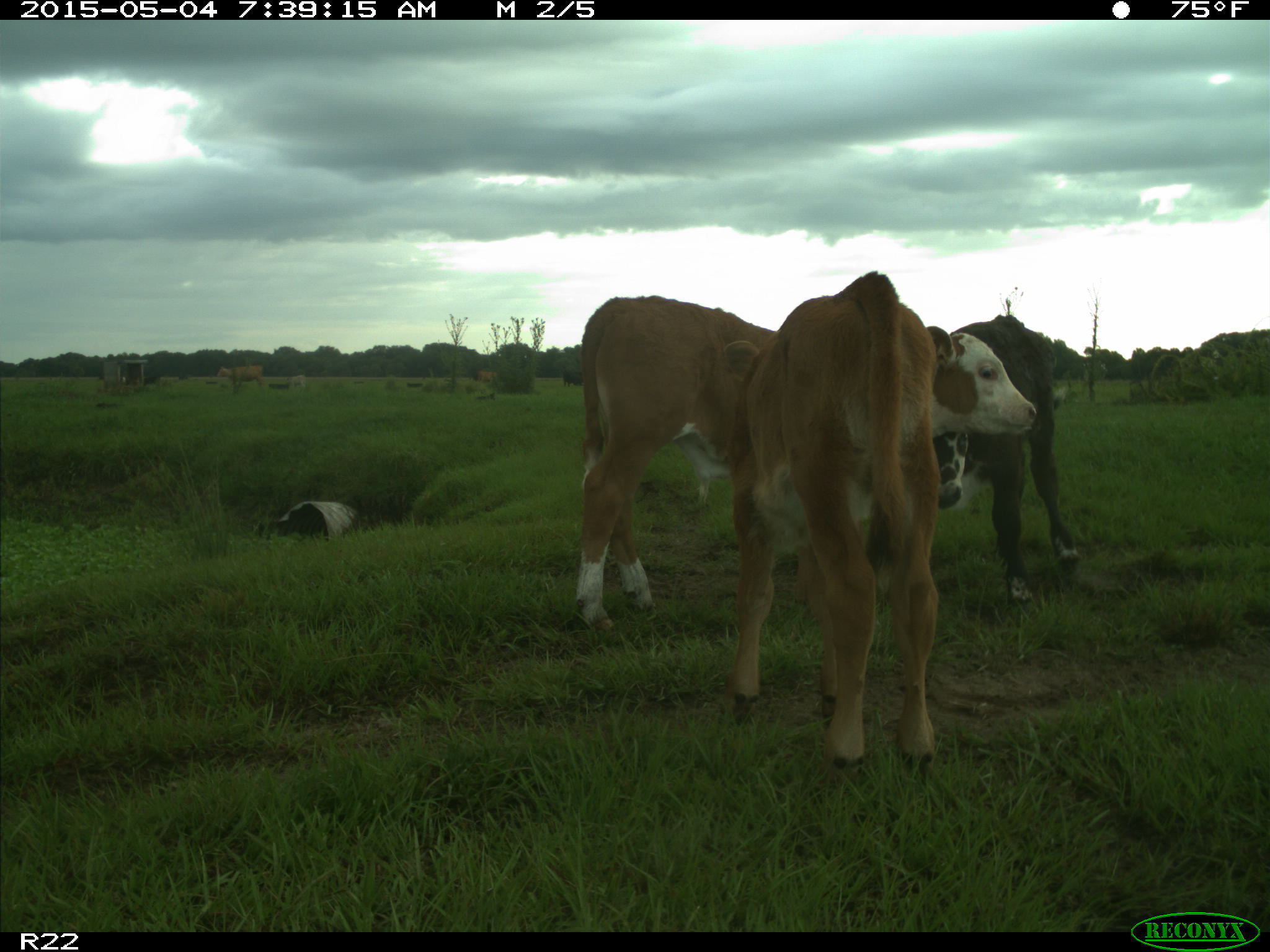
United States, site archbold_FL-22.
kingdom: Animalia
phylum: Chordata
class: Mammalia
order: Artiodactyla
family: Bovidae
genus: Bos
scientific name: Bos taurus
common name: domestic cow